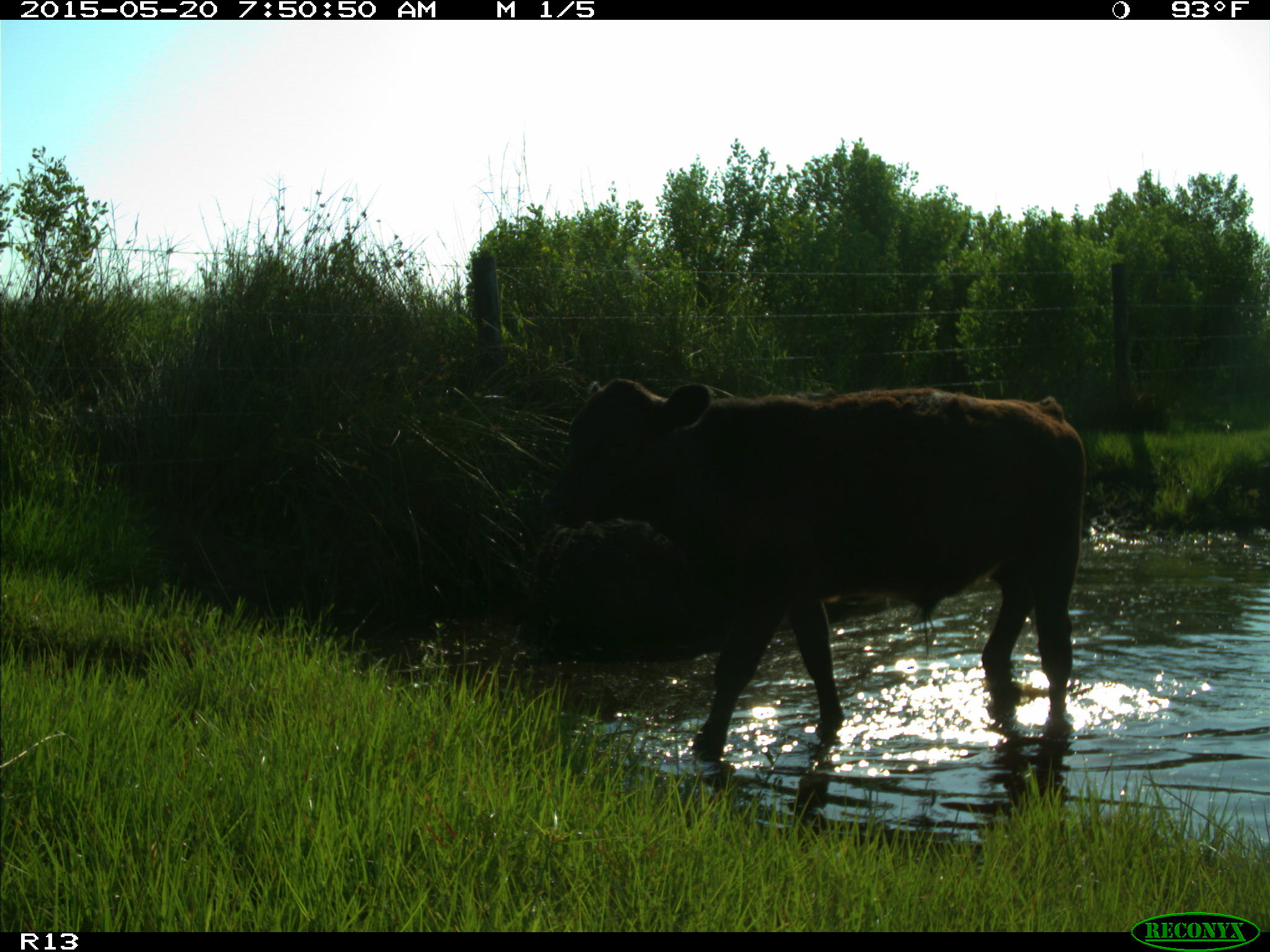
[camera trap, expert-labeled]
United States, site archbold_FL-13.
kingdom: Animalia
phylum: Chordata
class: Mammalia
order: Artiodactyla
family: Bovidae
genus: Bos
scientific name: Bos taurus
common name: domestic cow